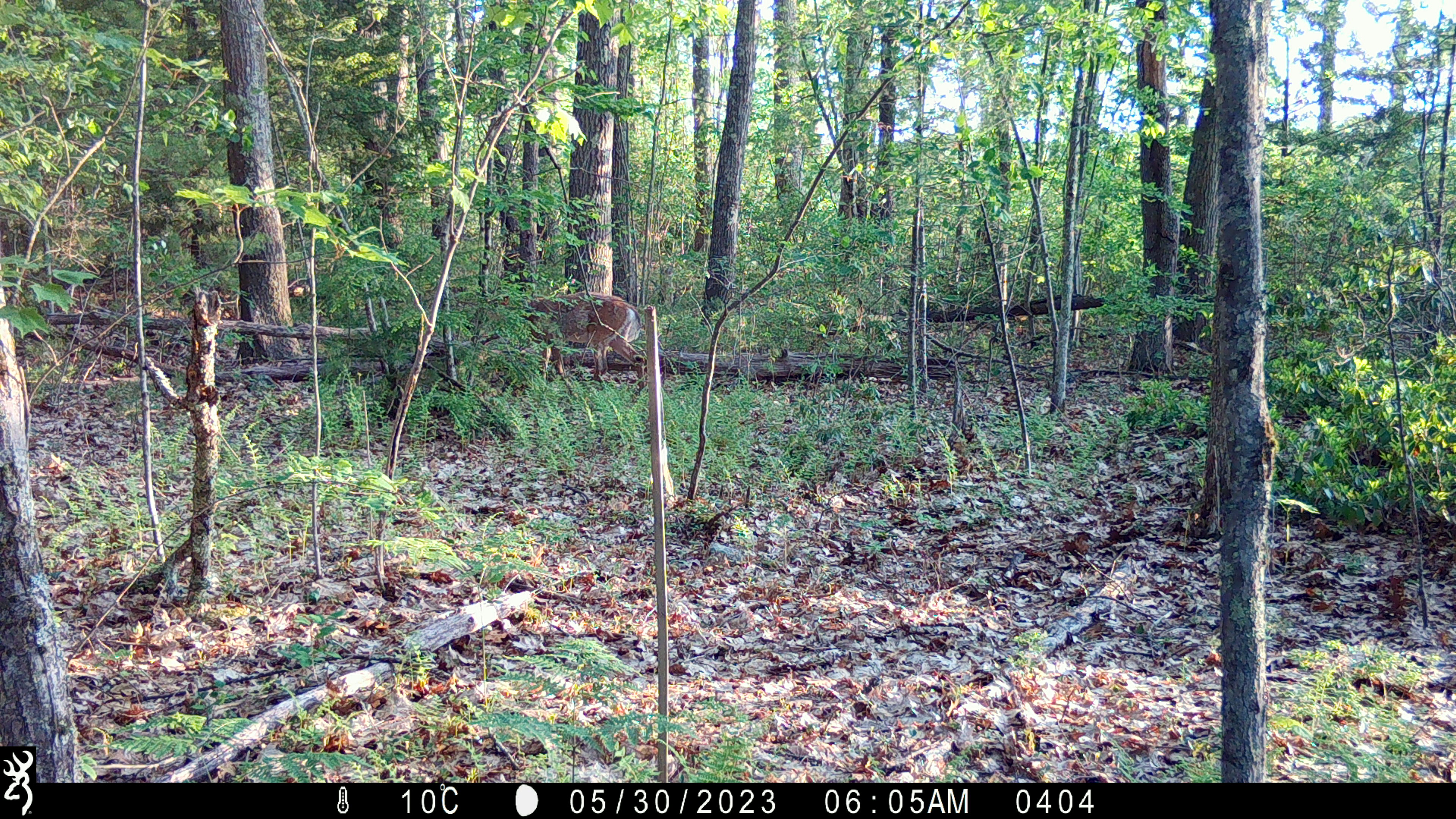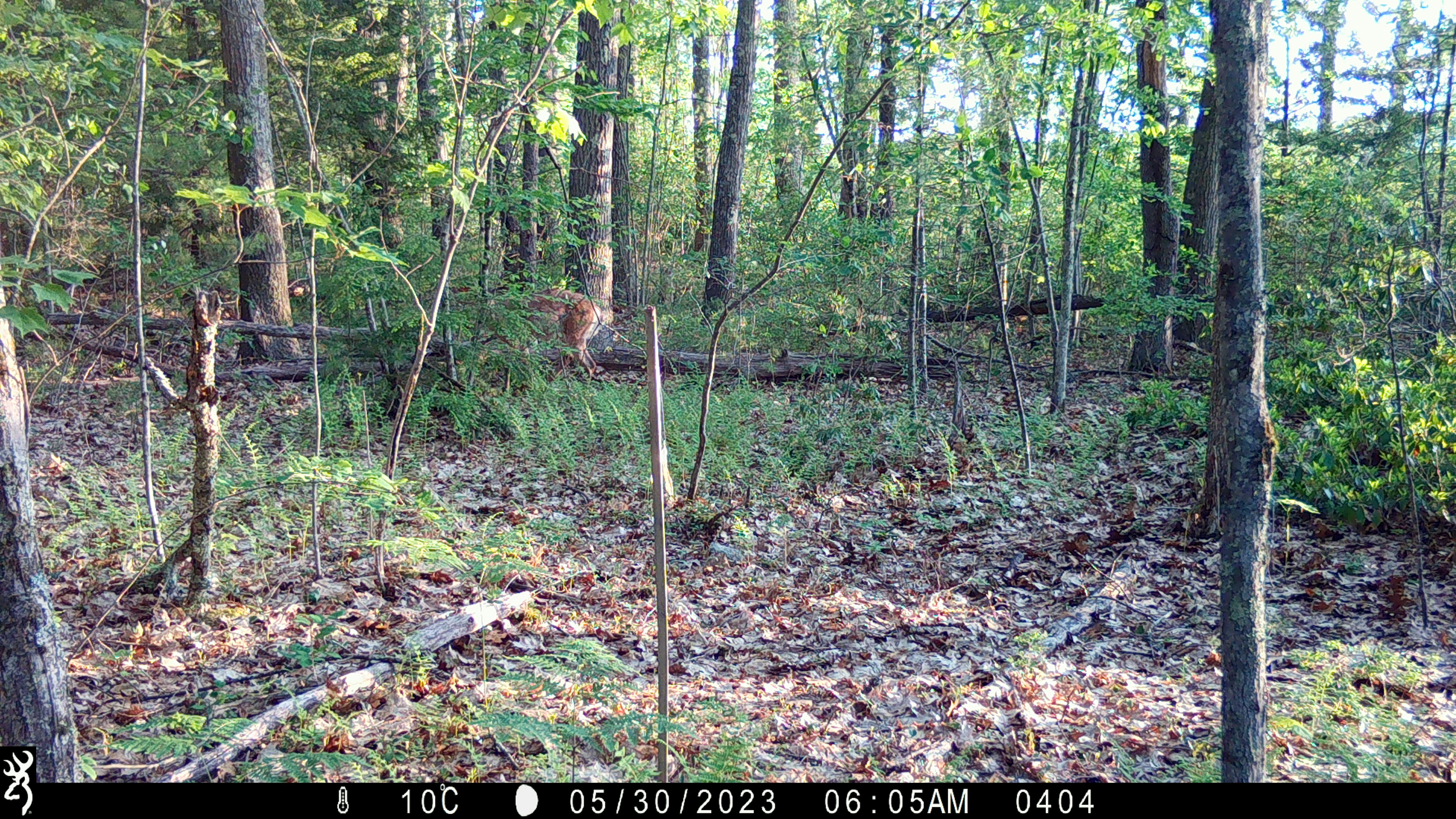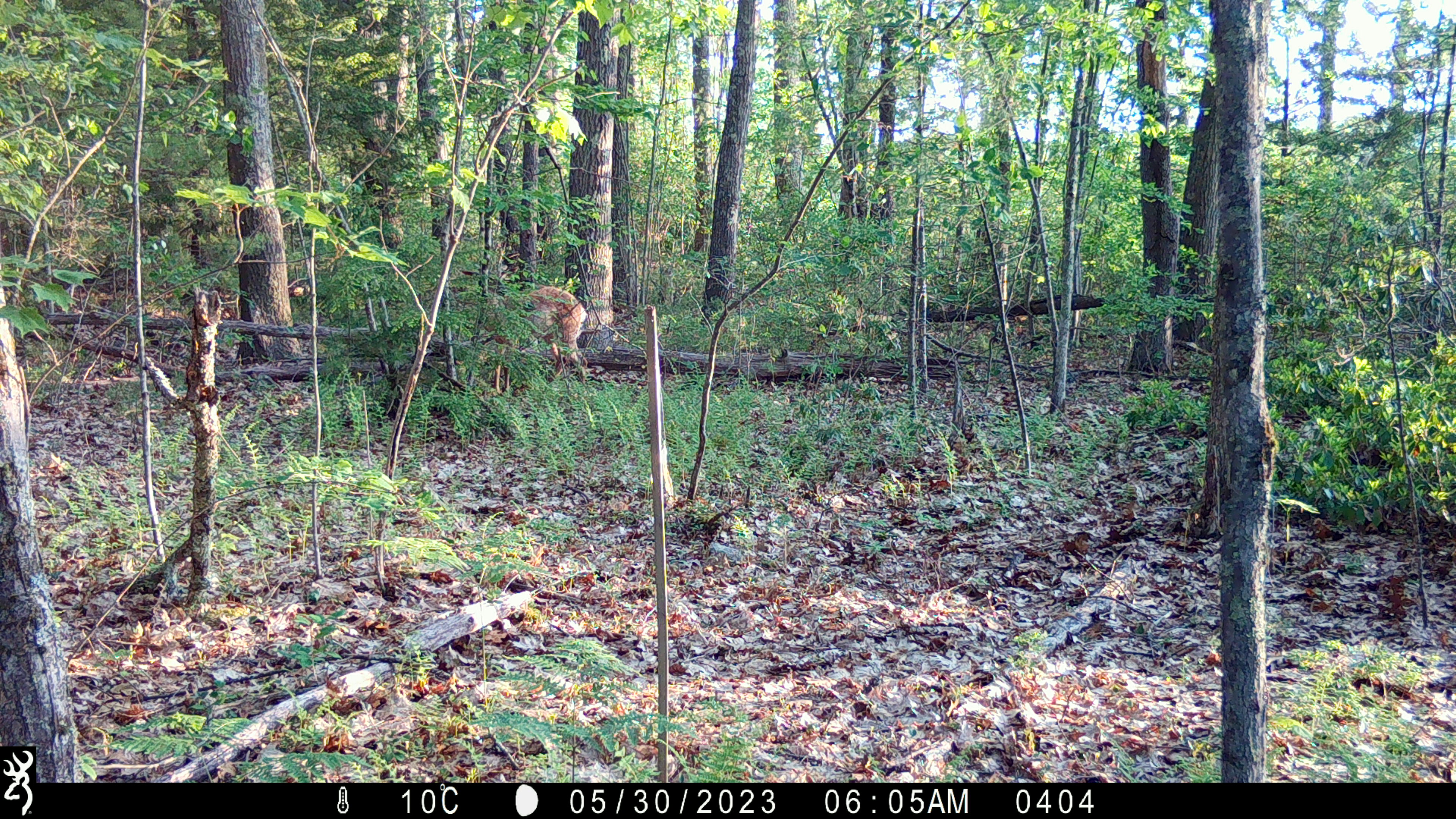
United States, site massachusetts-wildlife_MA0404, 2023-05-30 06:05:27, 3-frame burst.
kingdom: Animalia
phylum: Chordata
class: Mammalia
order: Artiodactyla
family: Cervidae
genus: Odocoileus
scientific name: Odocoileus virginianus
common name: white-tailed deer